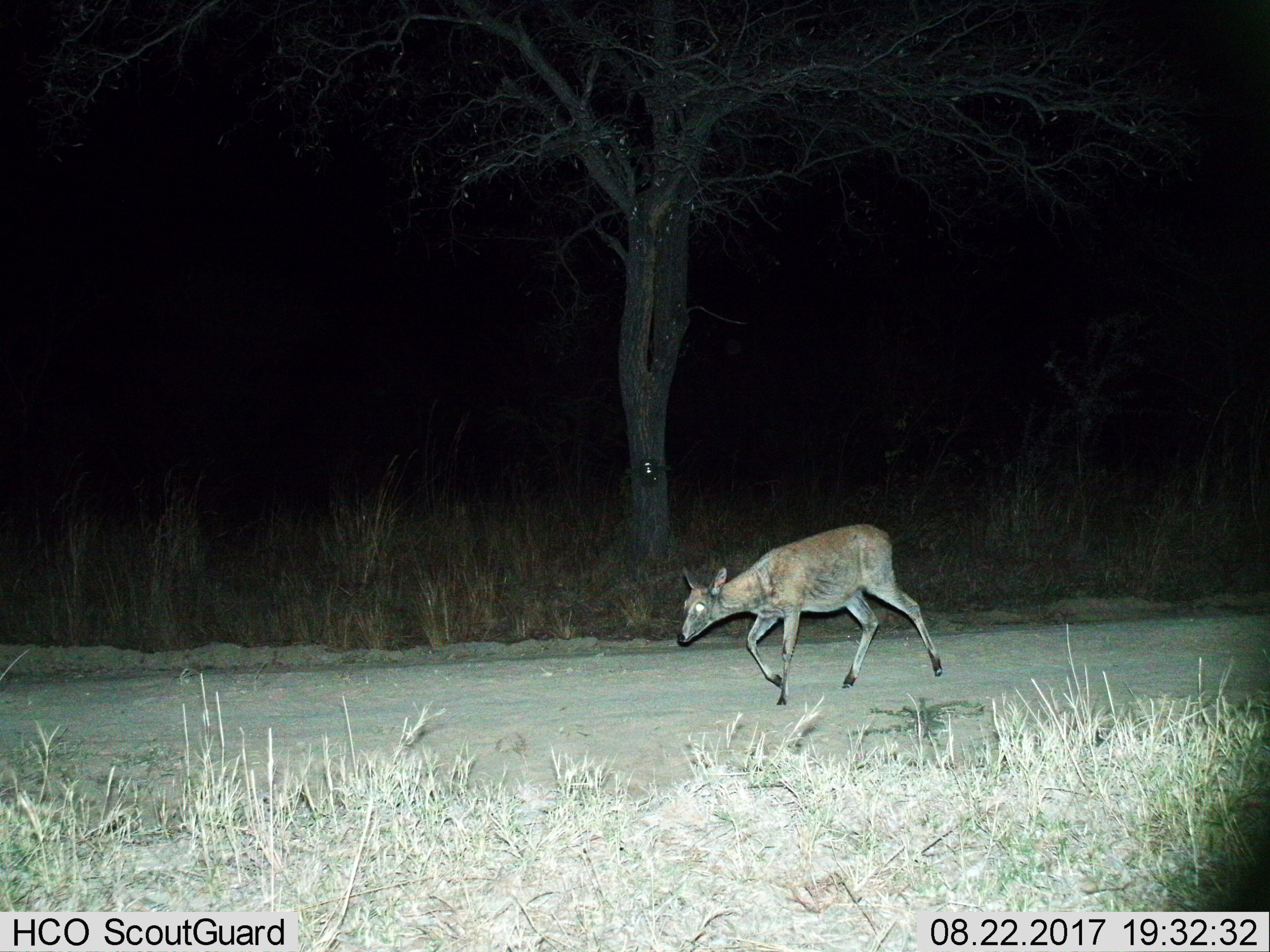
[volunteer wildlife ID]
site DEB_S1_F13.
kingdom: Animalia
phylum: Chordata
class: Mammalia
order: Artiodactyla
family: Bovidae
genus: Sylvicapra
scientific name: Sylvicapra grimmia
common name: common duiker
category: duikercommongrey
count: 1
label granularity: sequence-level